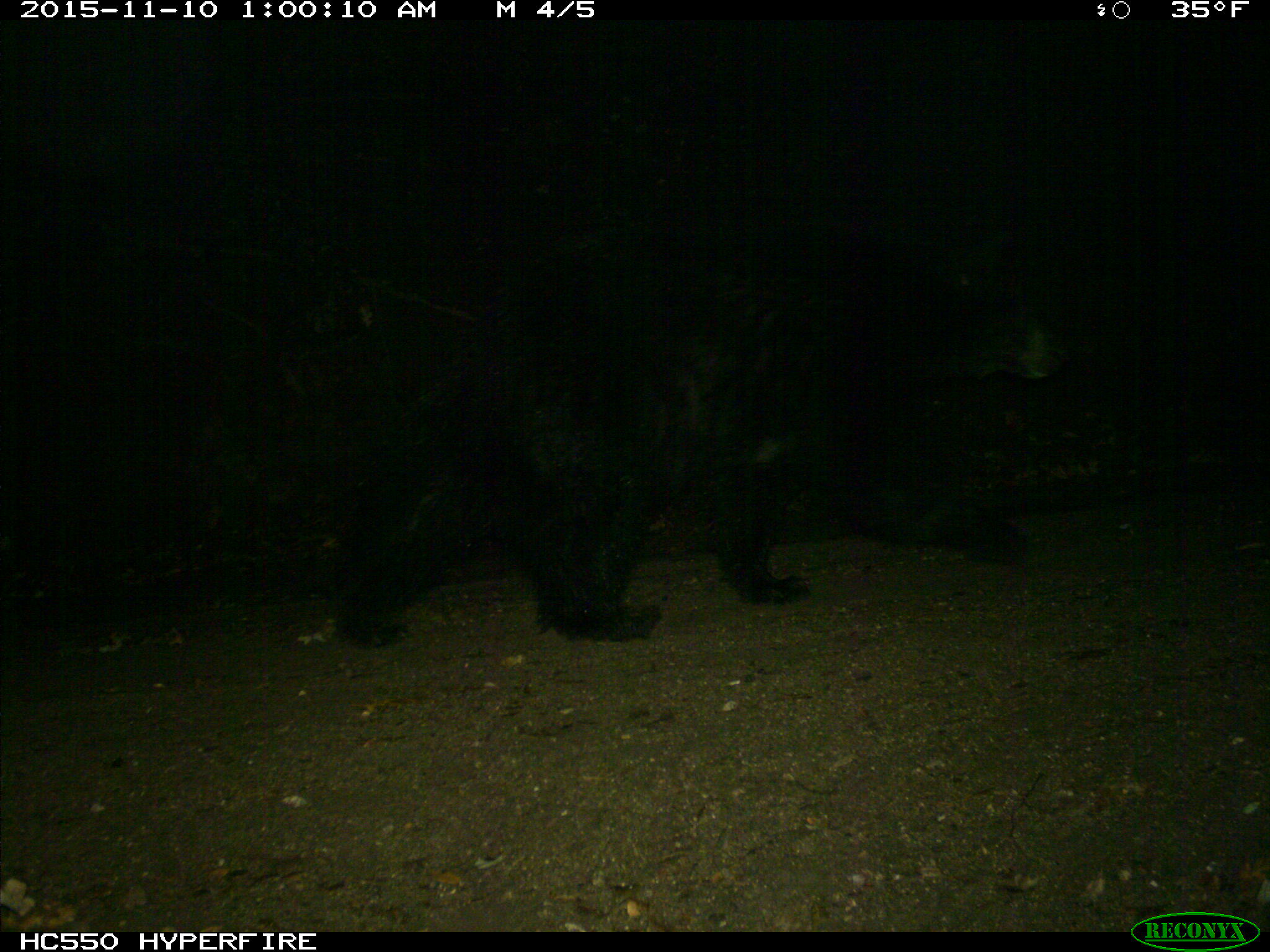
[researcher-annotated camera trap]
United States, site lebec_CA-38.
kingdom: Animalia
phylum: Chordata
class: Mammalia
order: Carnivora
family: Ursidae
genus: Ursus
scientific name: Ursus americanus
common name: american black bear